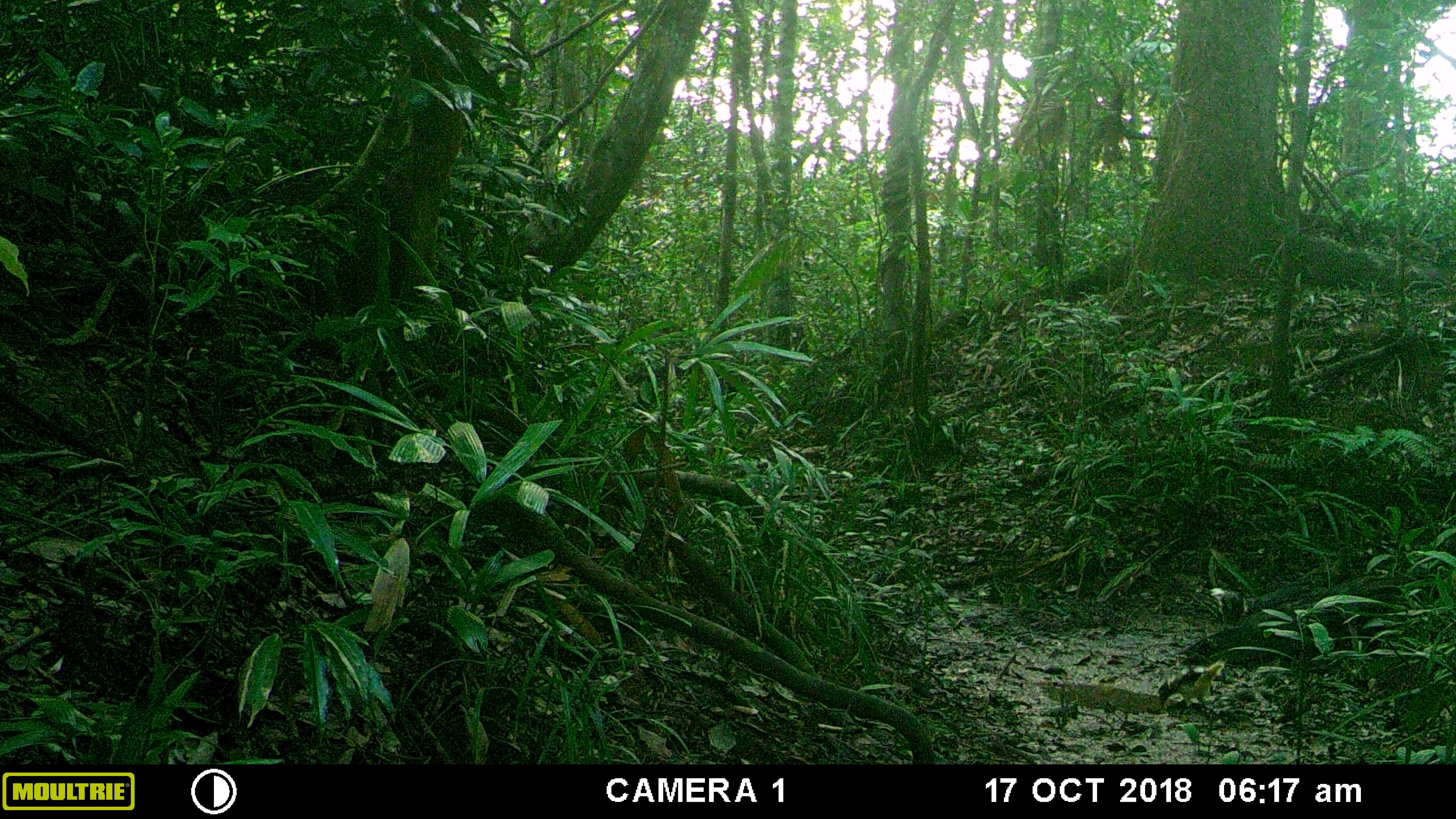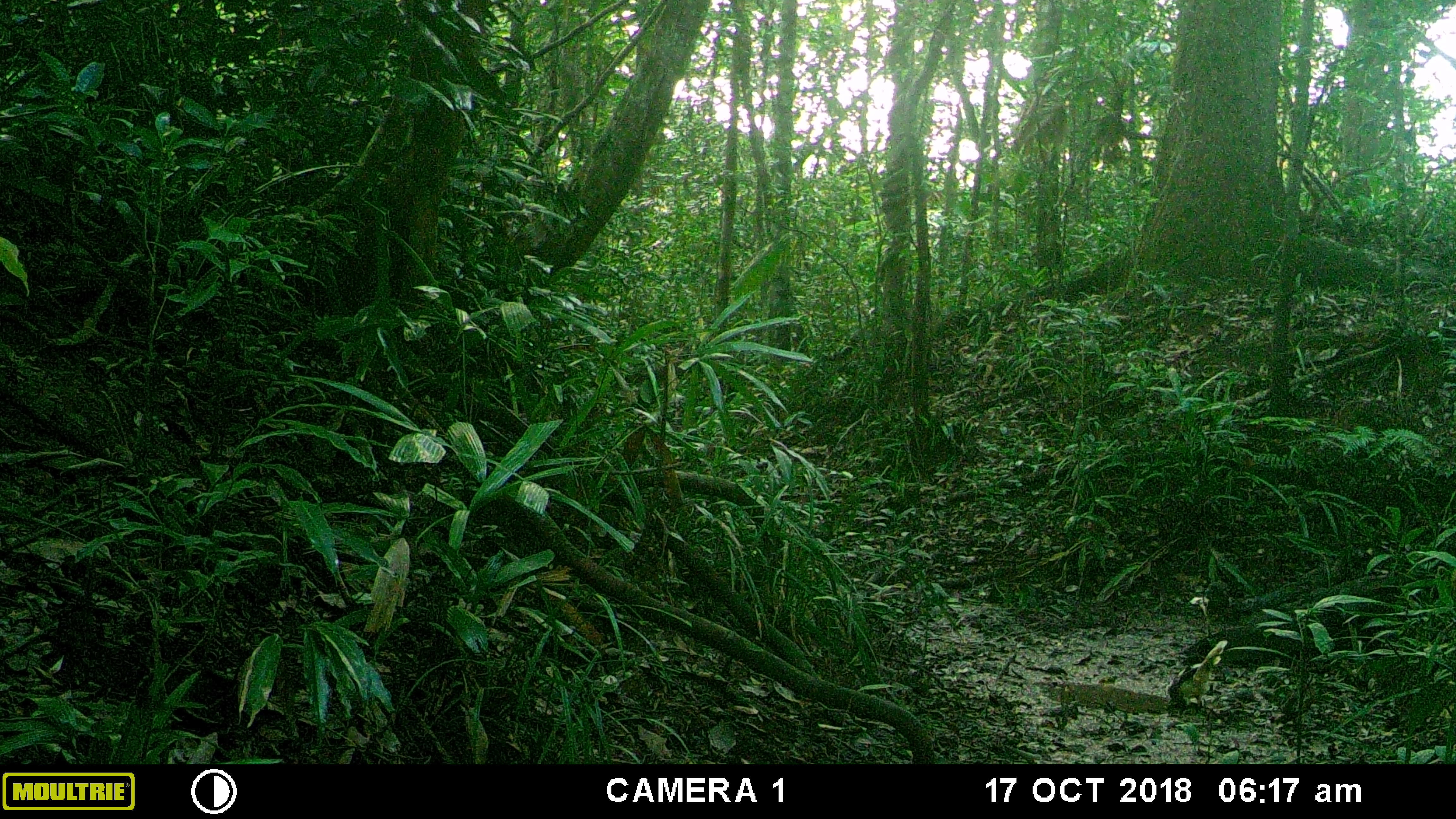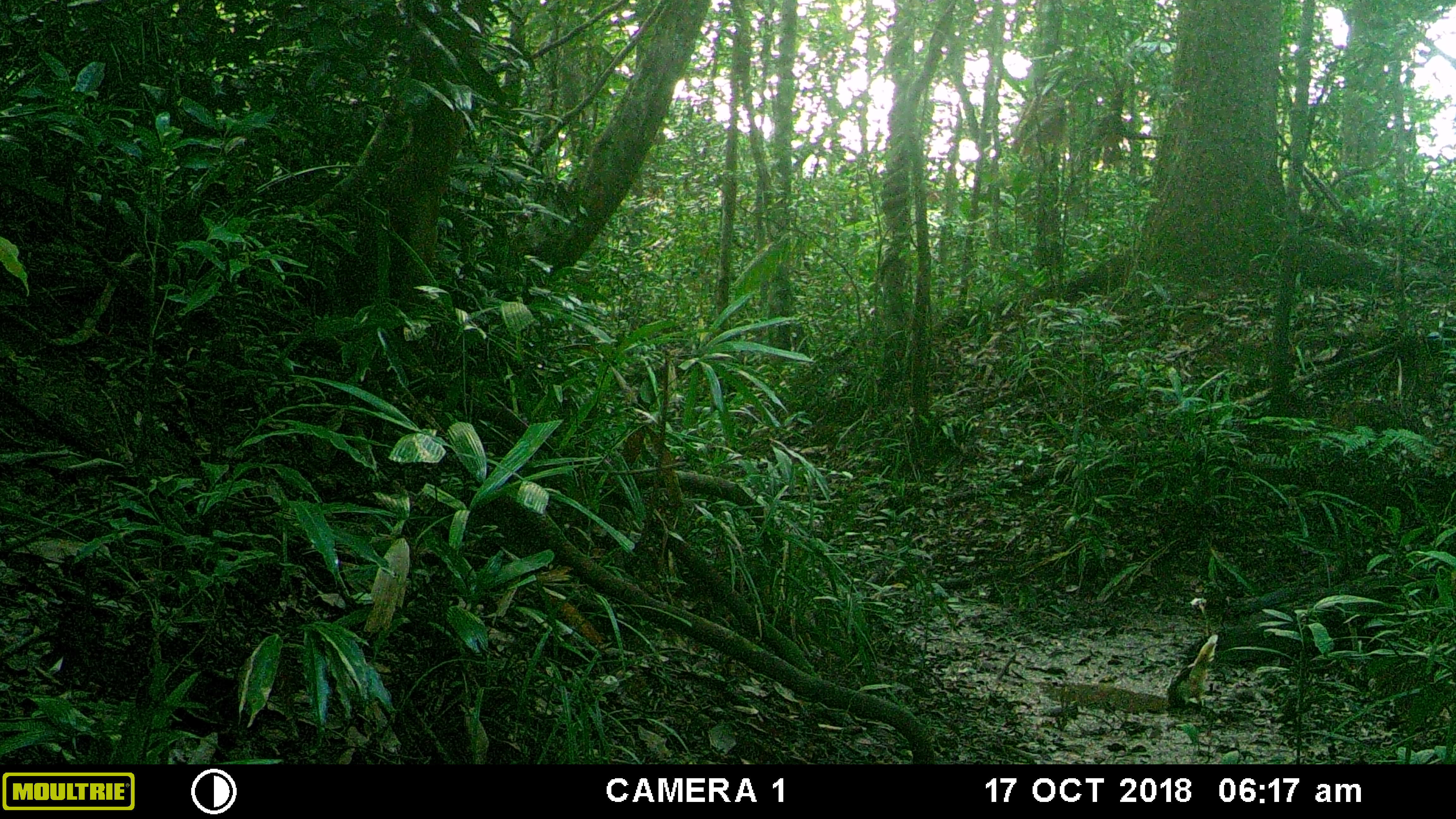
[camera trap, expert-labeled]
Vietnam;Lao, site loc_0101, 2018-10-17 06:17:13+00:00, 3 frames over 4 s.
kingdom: Animalia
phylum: Chordata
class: Aves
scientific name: Aves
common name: bird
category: unidentified bird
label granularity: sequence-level